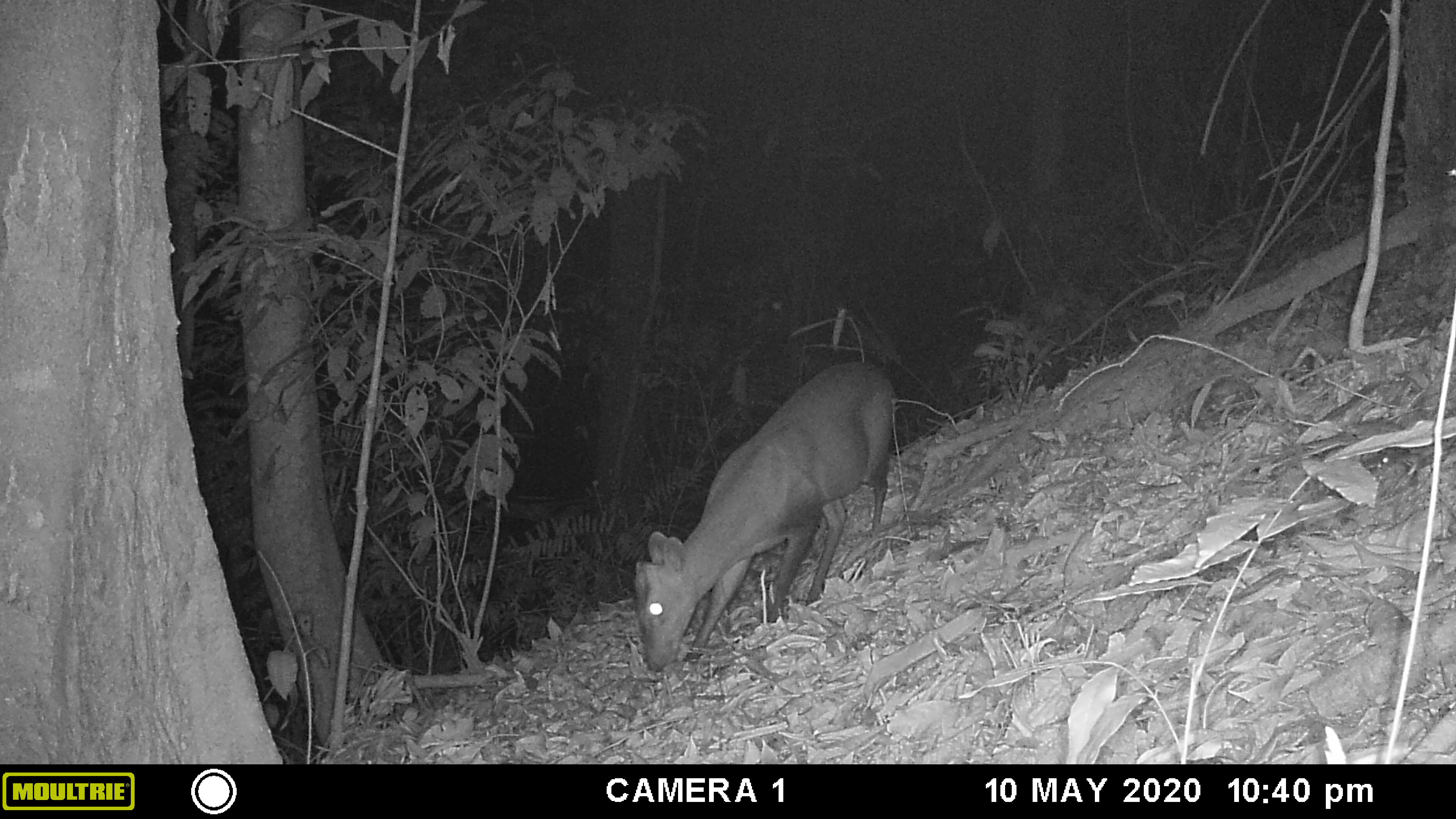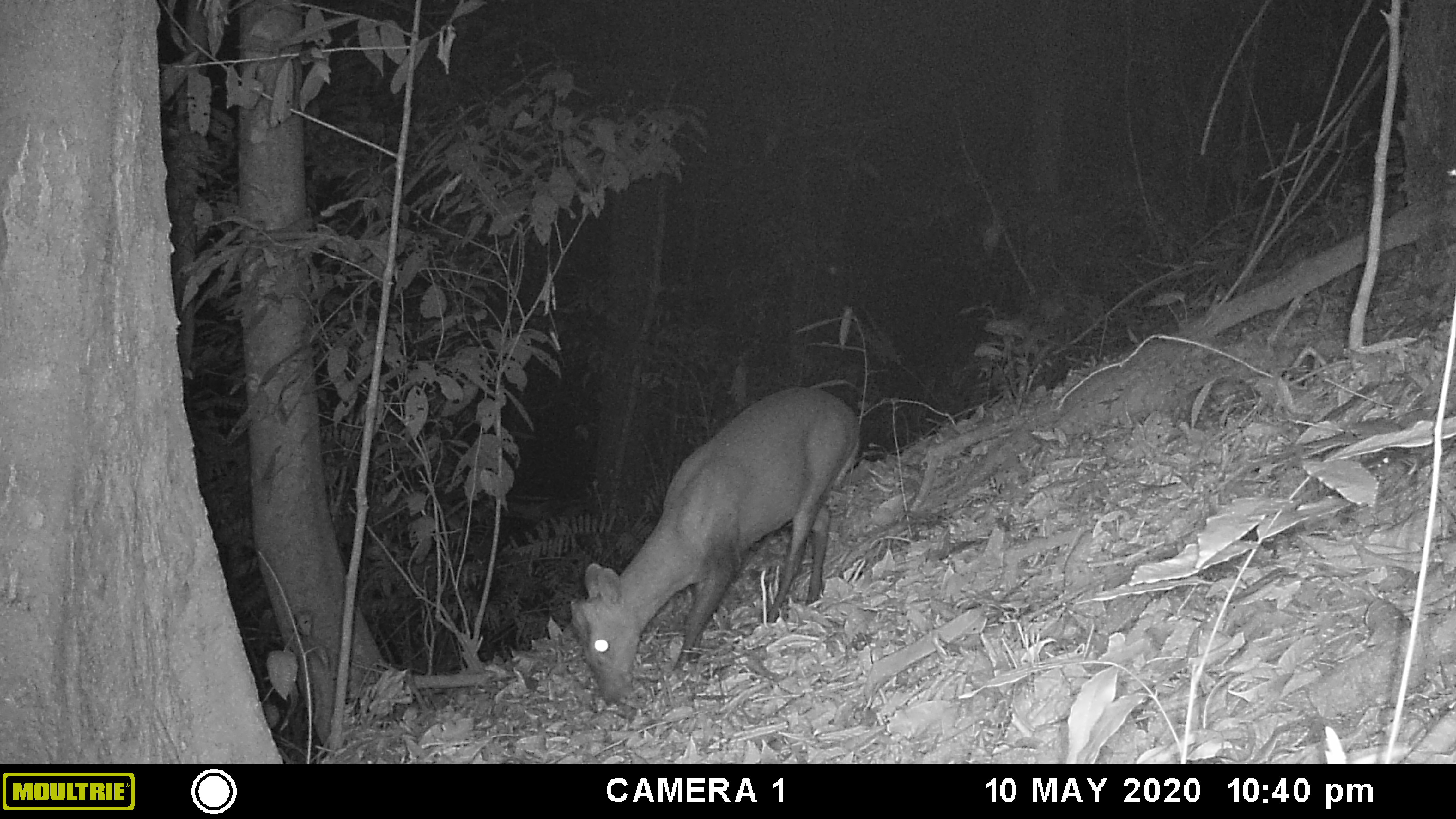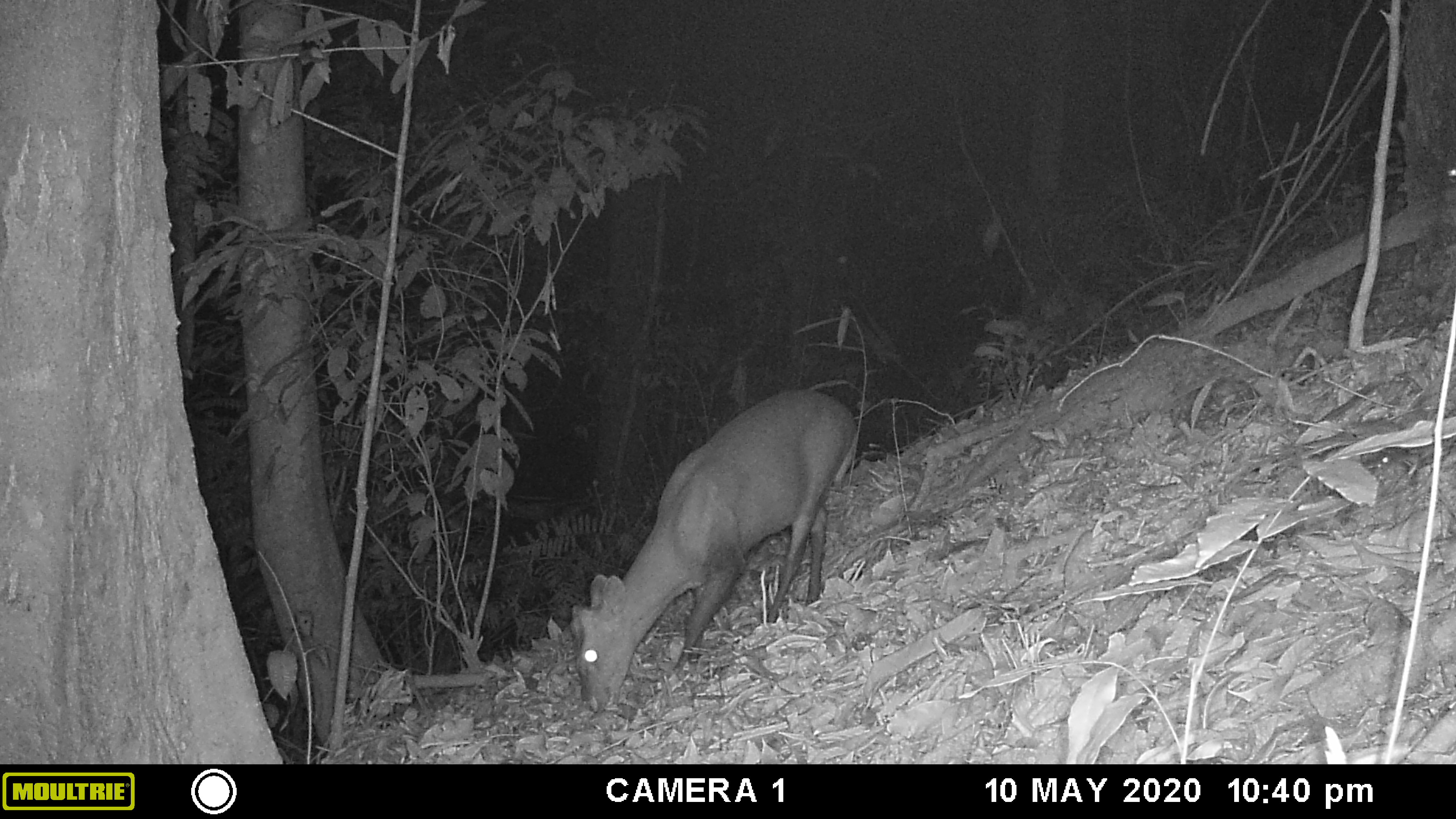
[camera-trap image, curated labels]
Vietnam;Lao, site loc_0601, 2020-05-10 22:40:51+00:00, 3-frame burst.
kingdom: Animalia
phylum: Chordata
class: Mammalia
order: Artiodactyla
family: Cervidae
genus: Muntiacus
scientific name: Muntiacus rooseveltorum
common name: roosevelt's muntjac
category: roosevelts muntjac group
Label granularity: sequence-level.